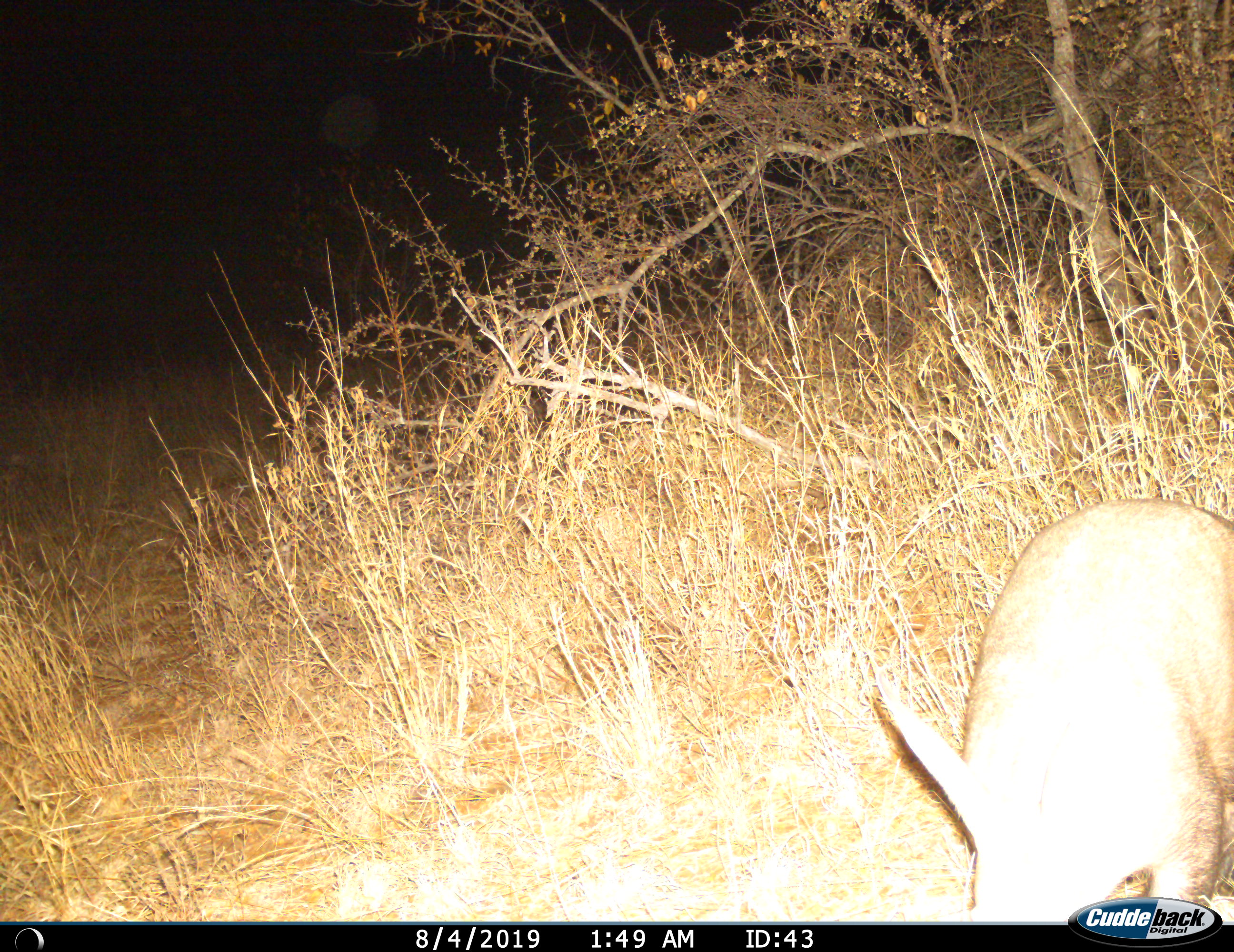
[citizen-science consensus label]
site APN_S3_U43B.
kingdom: Animalia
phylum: Chordata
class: Mammalia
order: Tubulidentata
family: Orycteropodidae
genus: Orycteropus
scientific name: Orycteropus afer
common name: aardvark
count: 1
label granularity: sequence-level